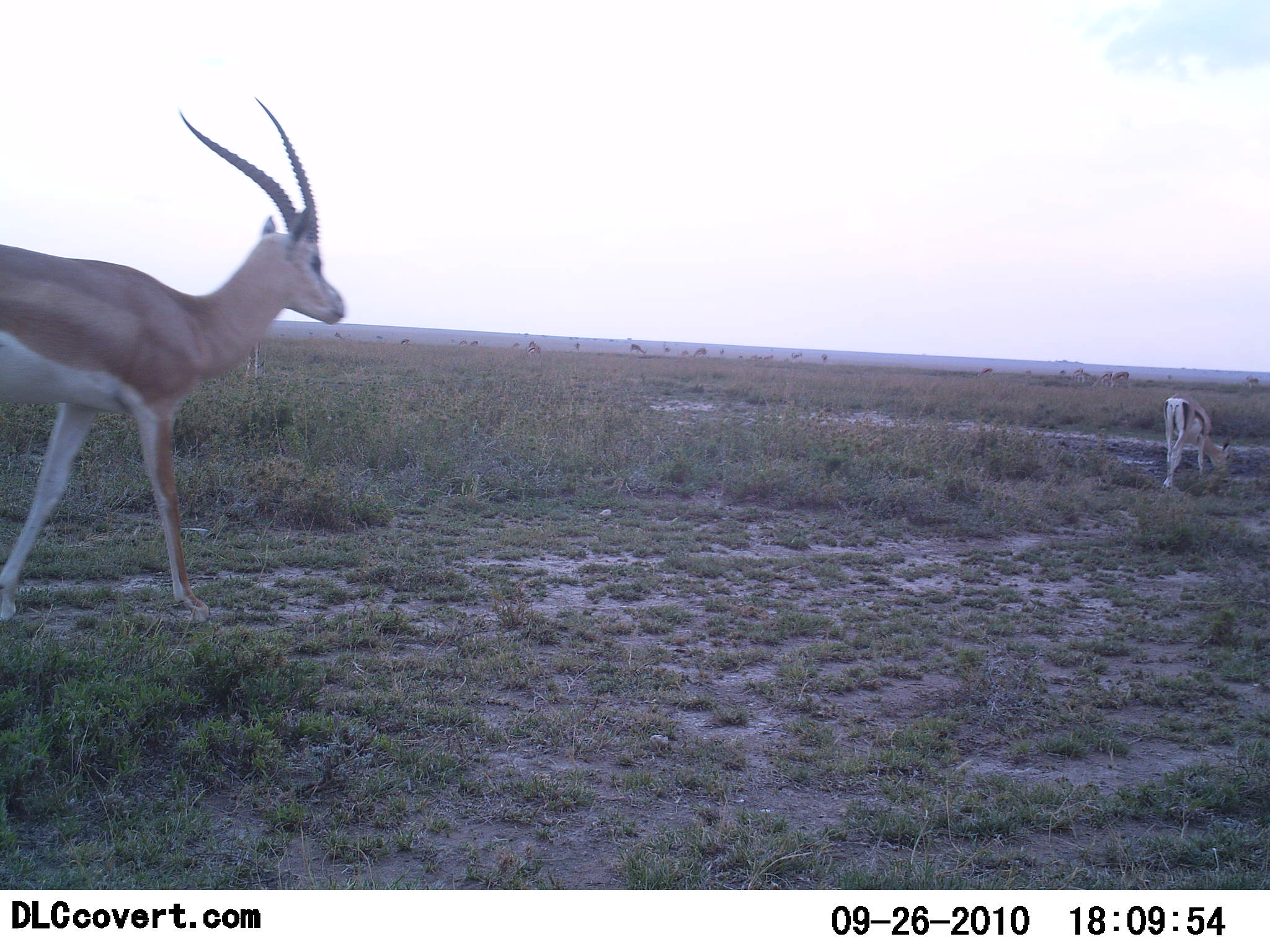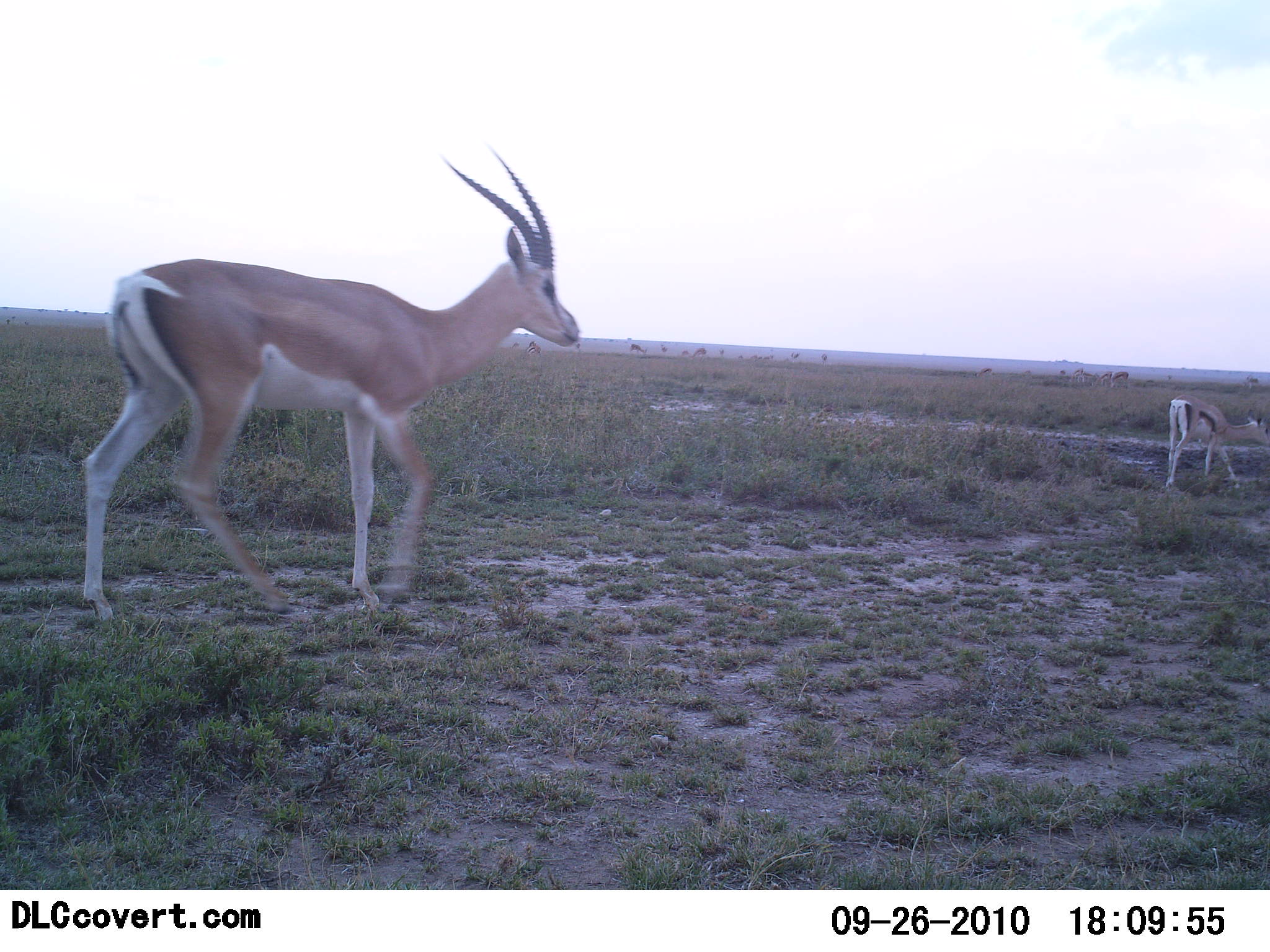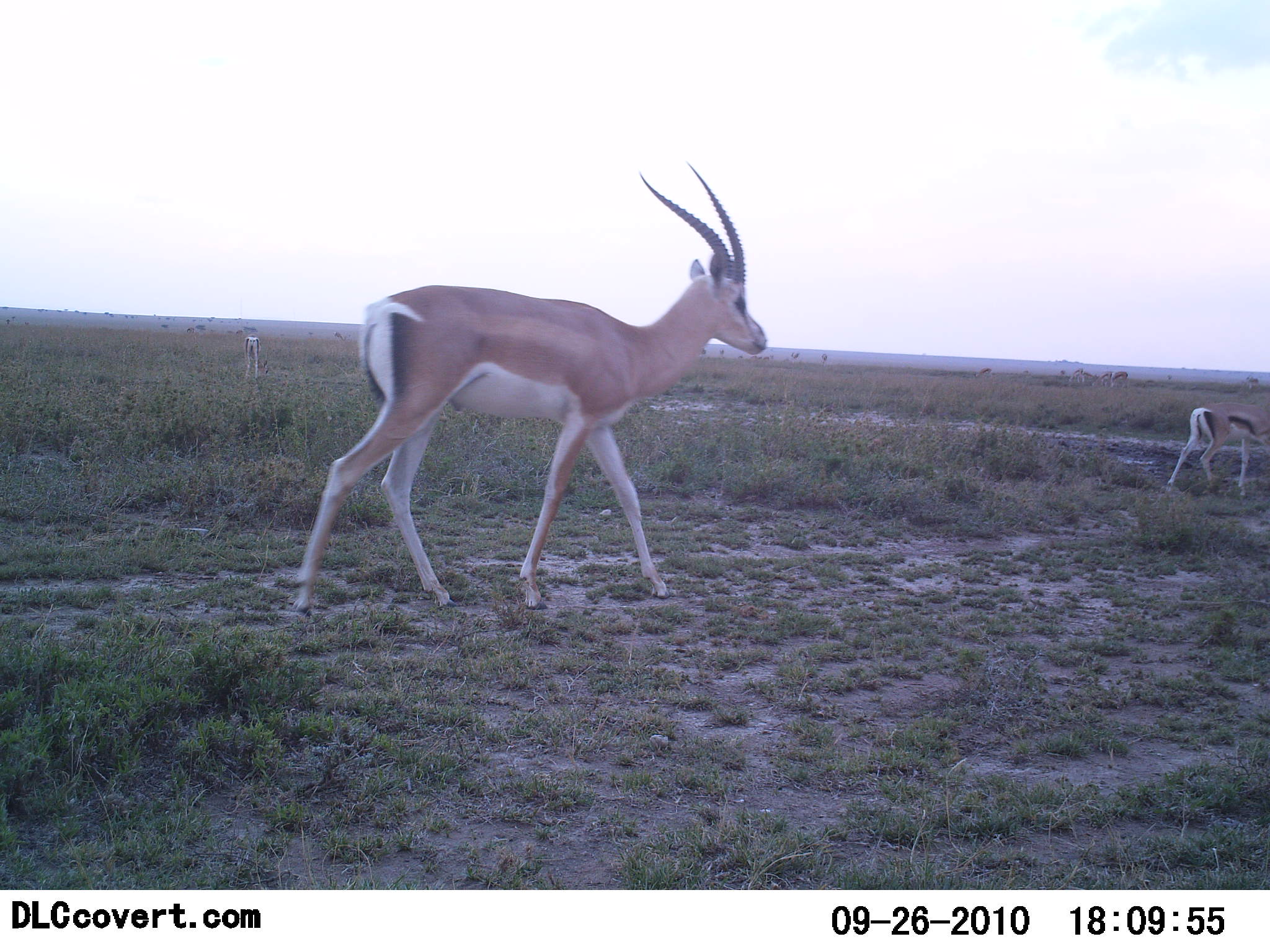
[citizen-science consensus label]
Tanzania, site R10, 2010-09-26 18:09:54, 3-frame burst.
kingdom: Animalia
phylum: Chordata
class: Mammalia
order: Artiodactyla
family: Bovidae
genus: Nanger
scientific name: Nanger granti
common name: grant's gazelle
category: gazellegrants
Gazellegrants (grant's gazelle) (Nanger granti), count 1. Behavior (volunteer vote fractions): standing 21%, resting 0%, moving 89%, interacting 0%. Young present (vote fraction): 16%. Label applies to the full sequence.